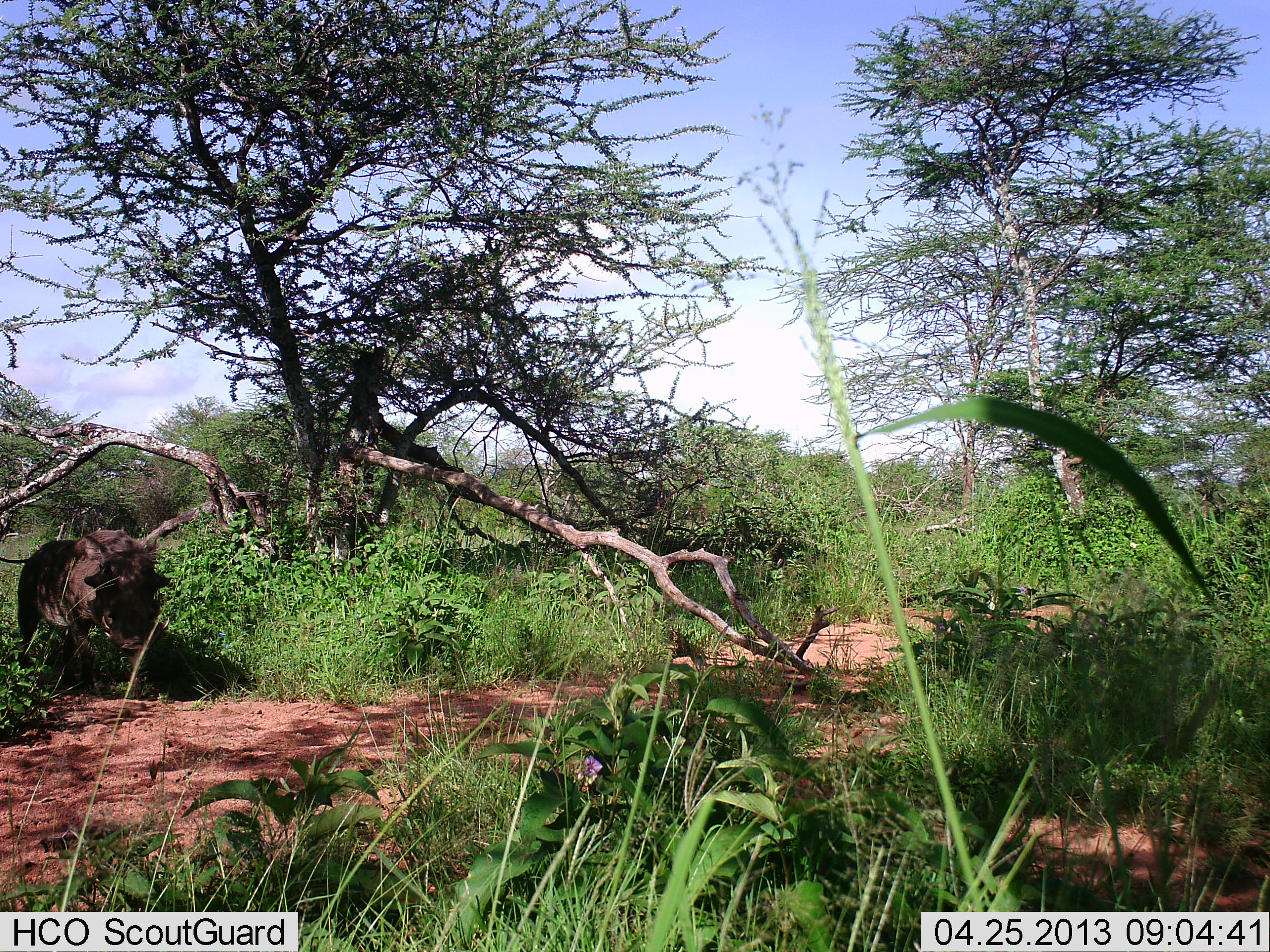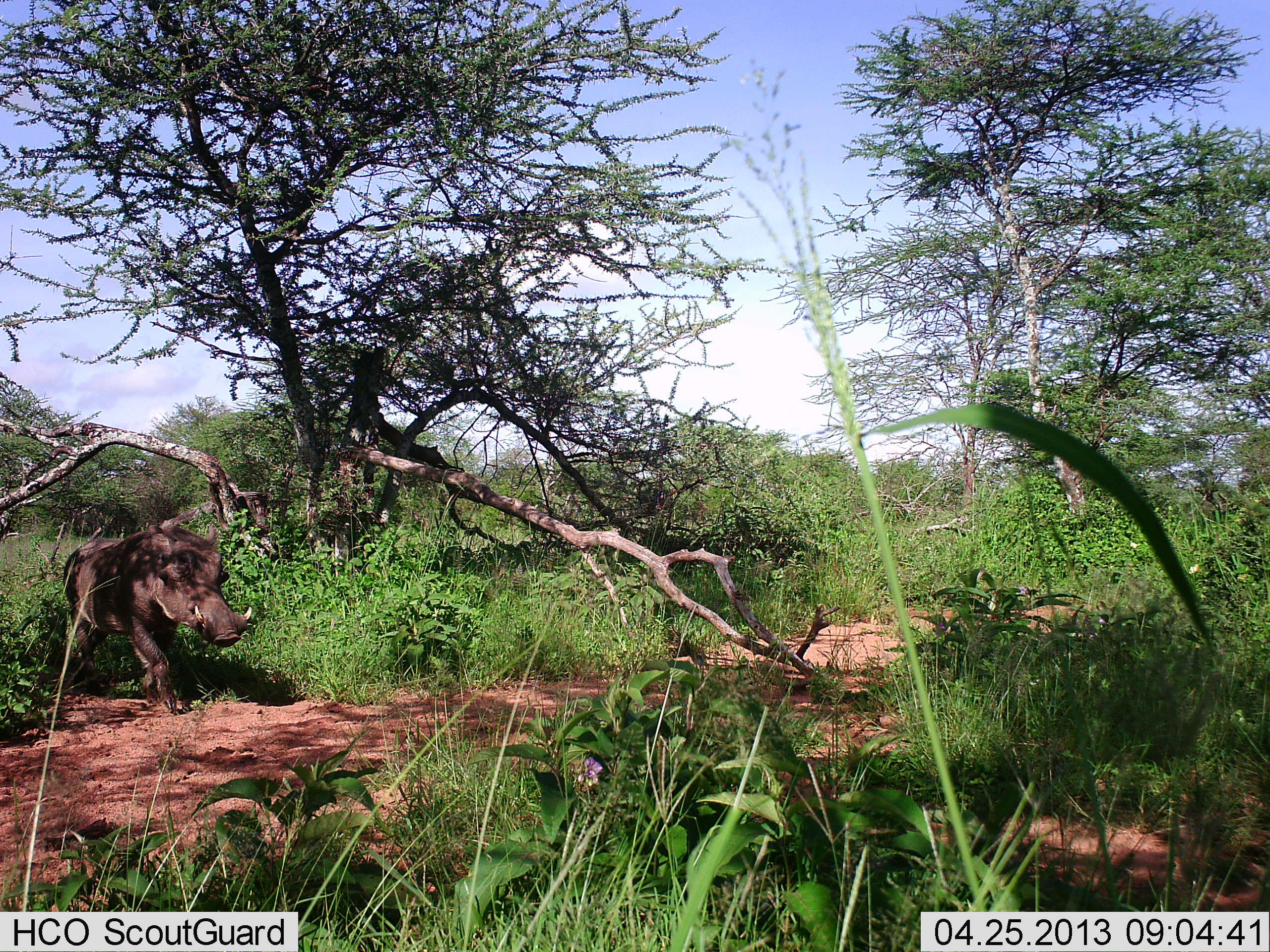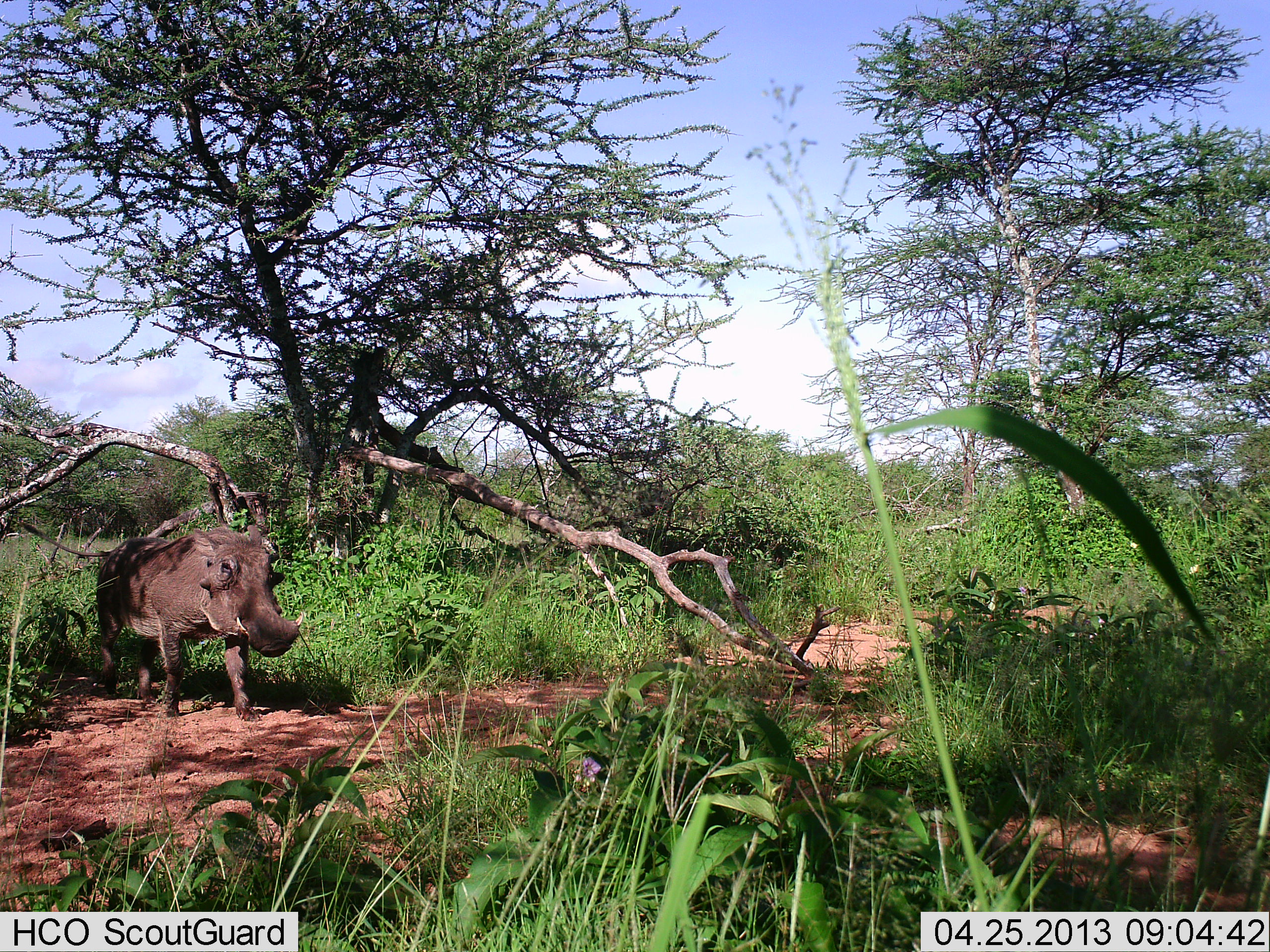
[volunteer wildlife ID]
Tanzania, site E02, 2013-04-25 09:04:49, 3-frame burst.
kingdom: Animalia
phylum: Chordata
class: Mammalia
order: Artiodactyla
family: Suidae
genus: Phacochoerus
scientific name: Phacochoerus africanus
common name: warthog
Warthog (Phacochoerus africanus), count 1. Behavior (volunteer vote fractions): standing 4%, resting 0%, moving 96%, interacting 4%. Young present (vote fraction): 0%. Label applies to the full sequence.